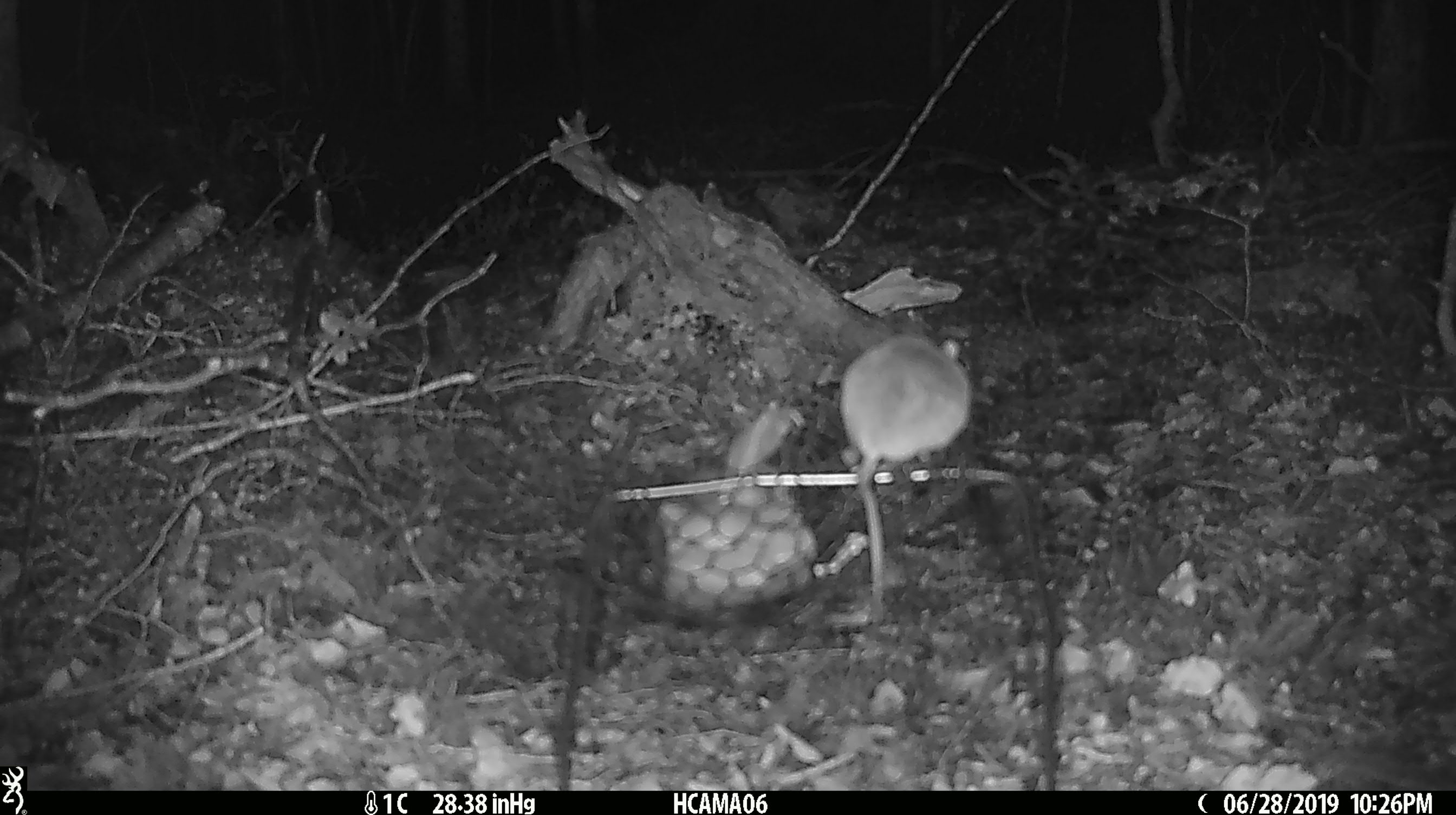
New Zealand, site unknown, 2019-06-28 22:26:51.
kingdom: Animalia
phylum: Chordata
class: Mammalia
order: Rodentia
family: Muridae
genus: Mus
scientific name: Mus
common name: mouse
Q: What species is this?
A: Mouse (Mus).